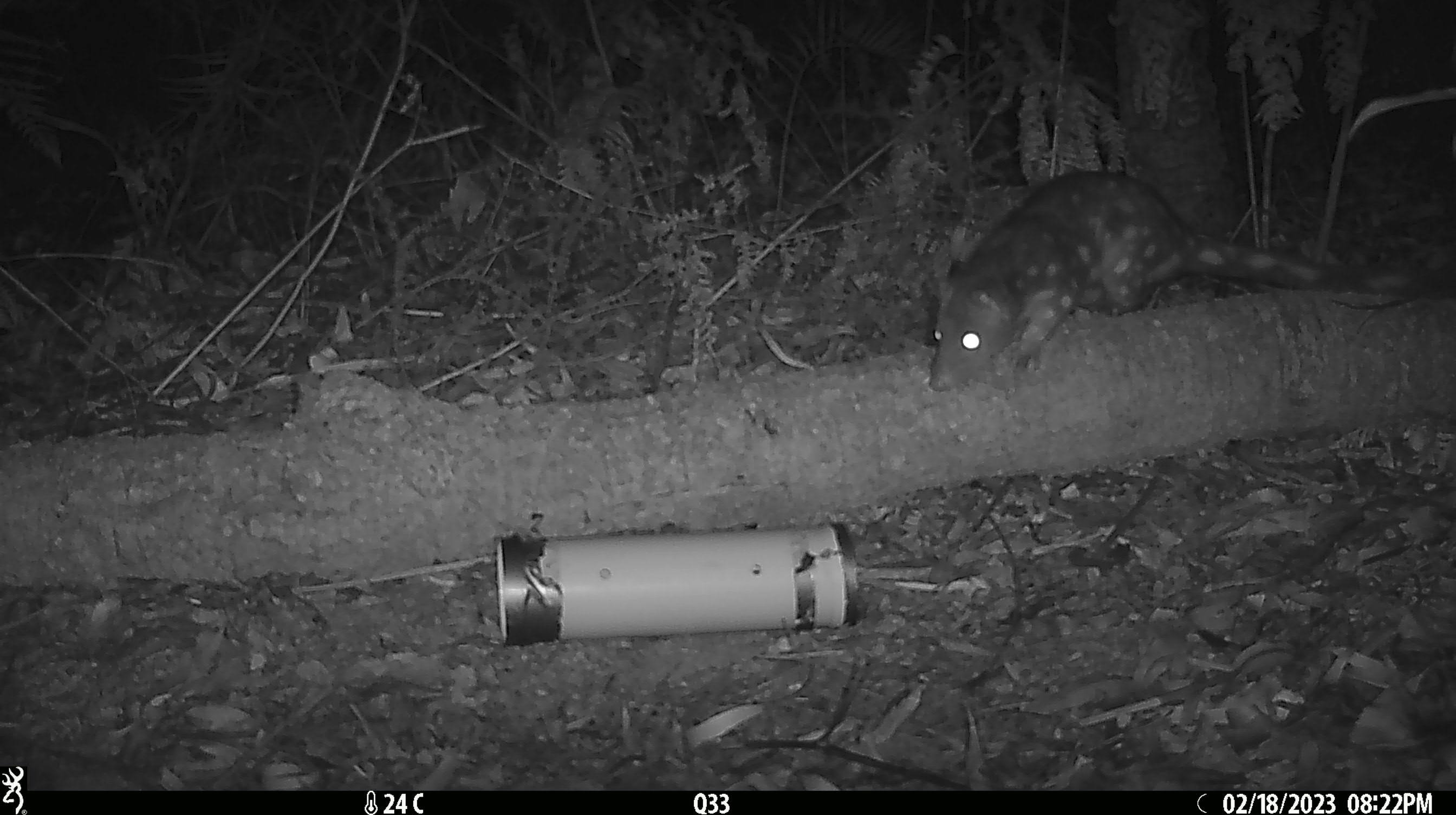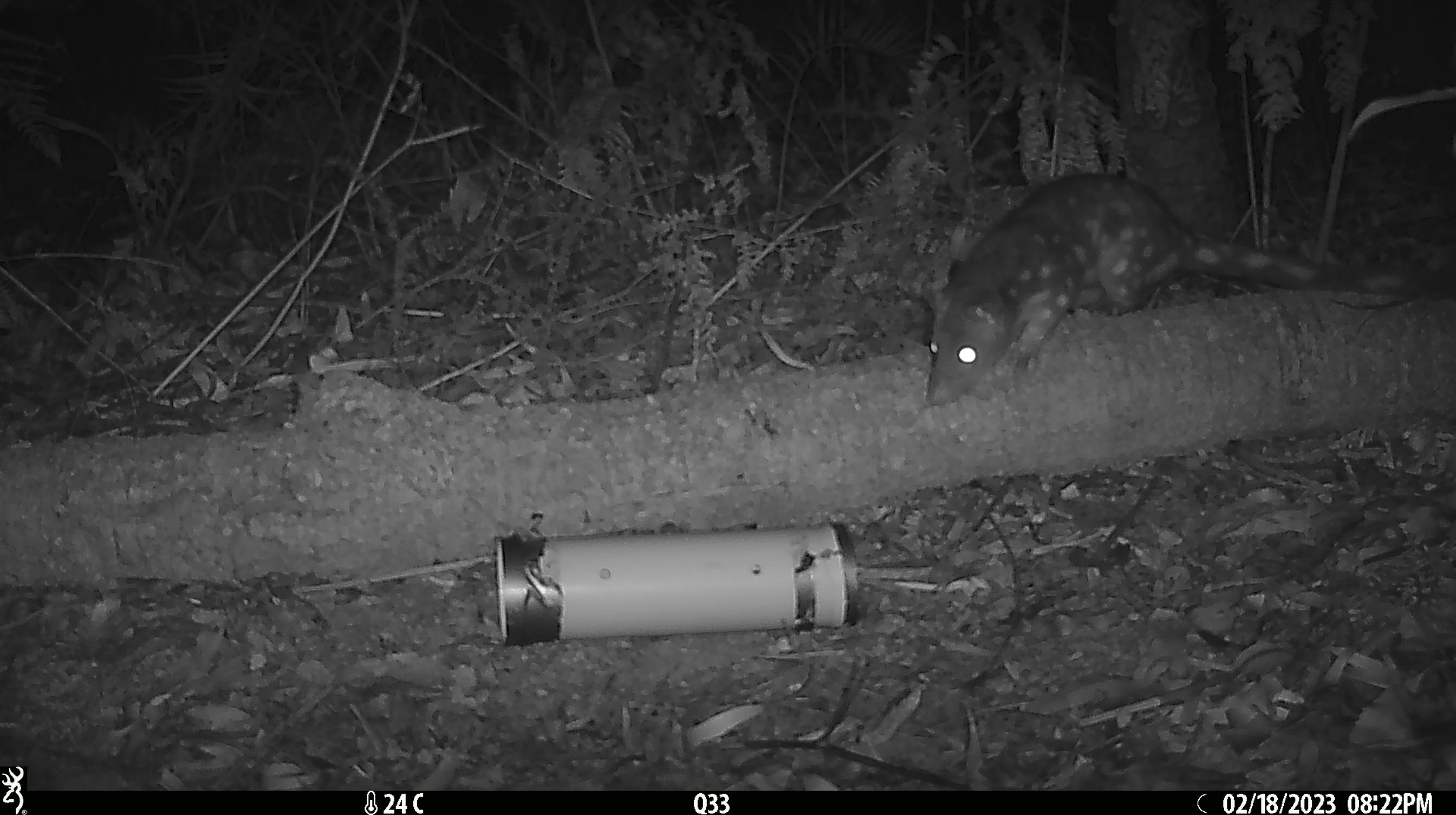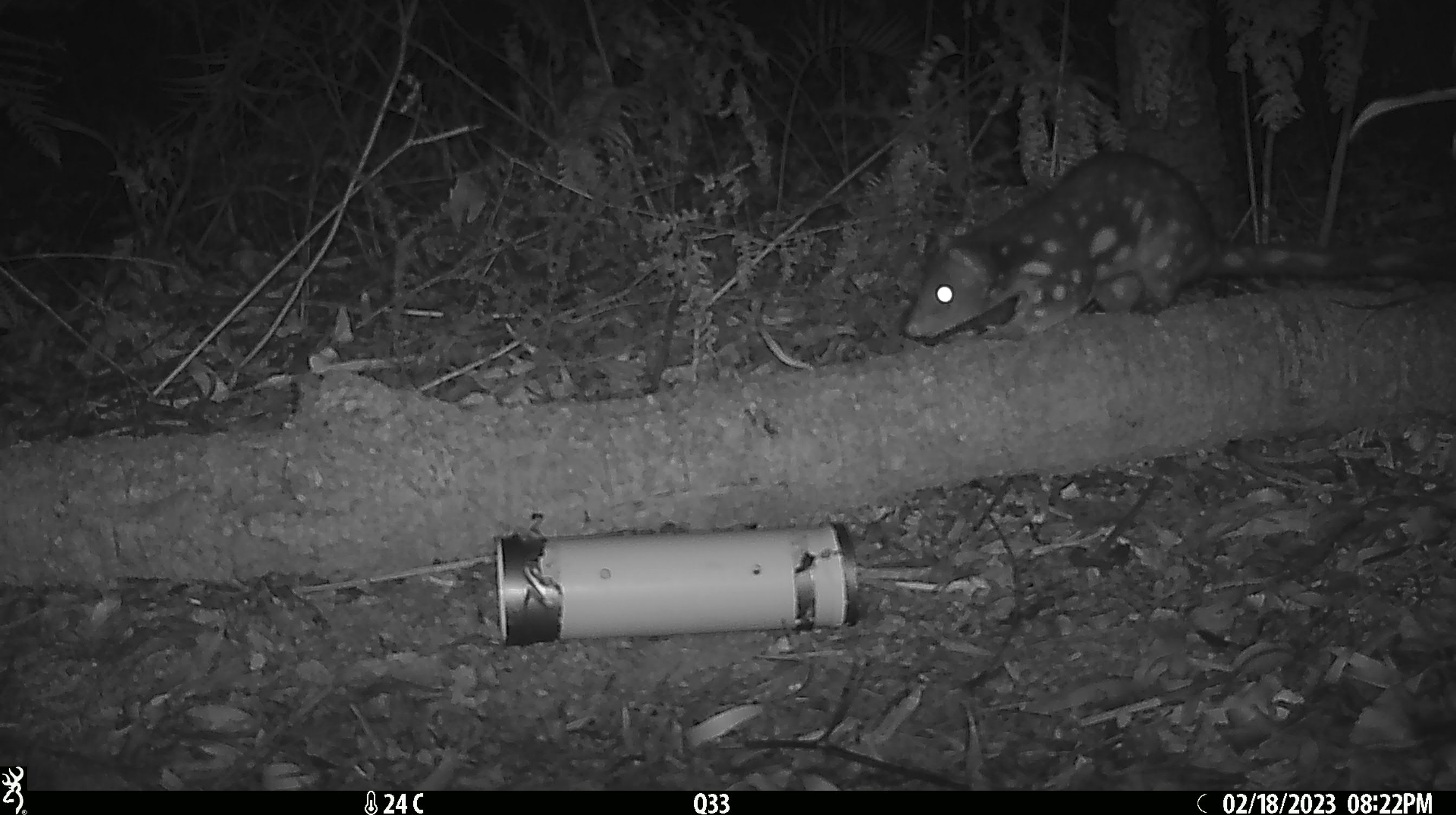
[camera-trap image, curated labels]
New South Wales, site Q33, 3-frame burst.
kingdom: Animalia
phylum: Chordata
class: Mammalia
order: Dasyuromorphia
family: Dasyuridae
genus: Dasyurus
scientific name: Dasyurus maculatus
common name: spotted-tailed quoll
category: quoll